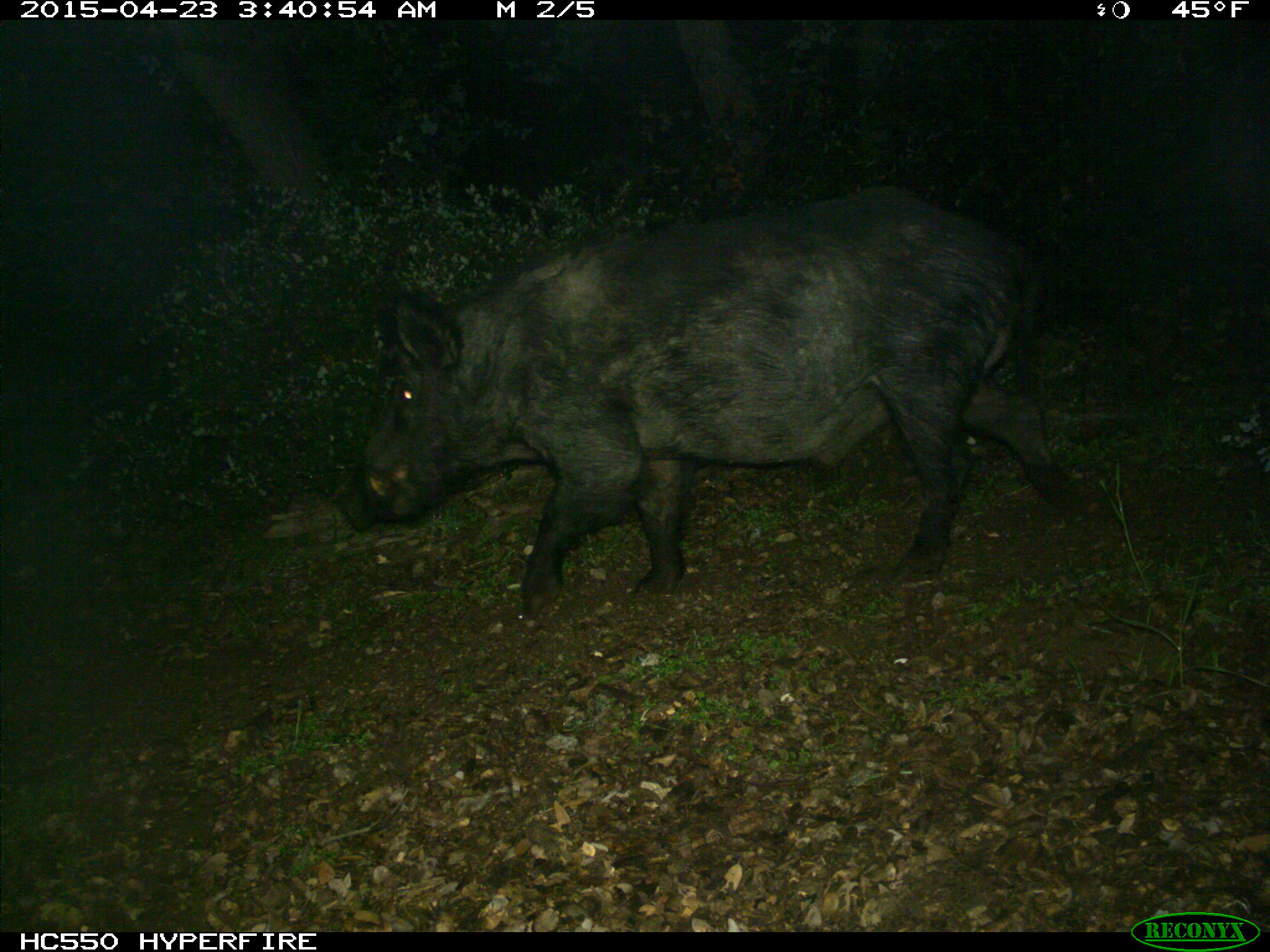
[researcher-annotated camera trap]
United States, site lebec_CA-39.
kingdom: Animalia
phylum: Chordata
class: Mammalia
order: Artiodactyla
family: Suidae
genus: Sus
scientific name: Sus scrofa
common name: wild boar